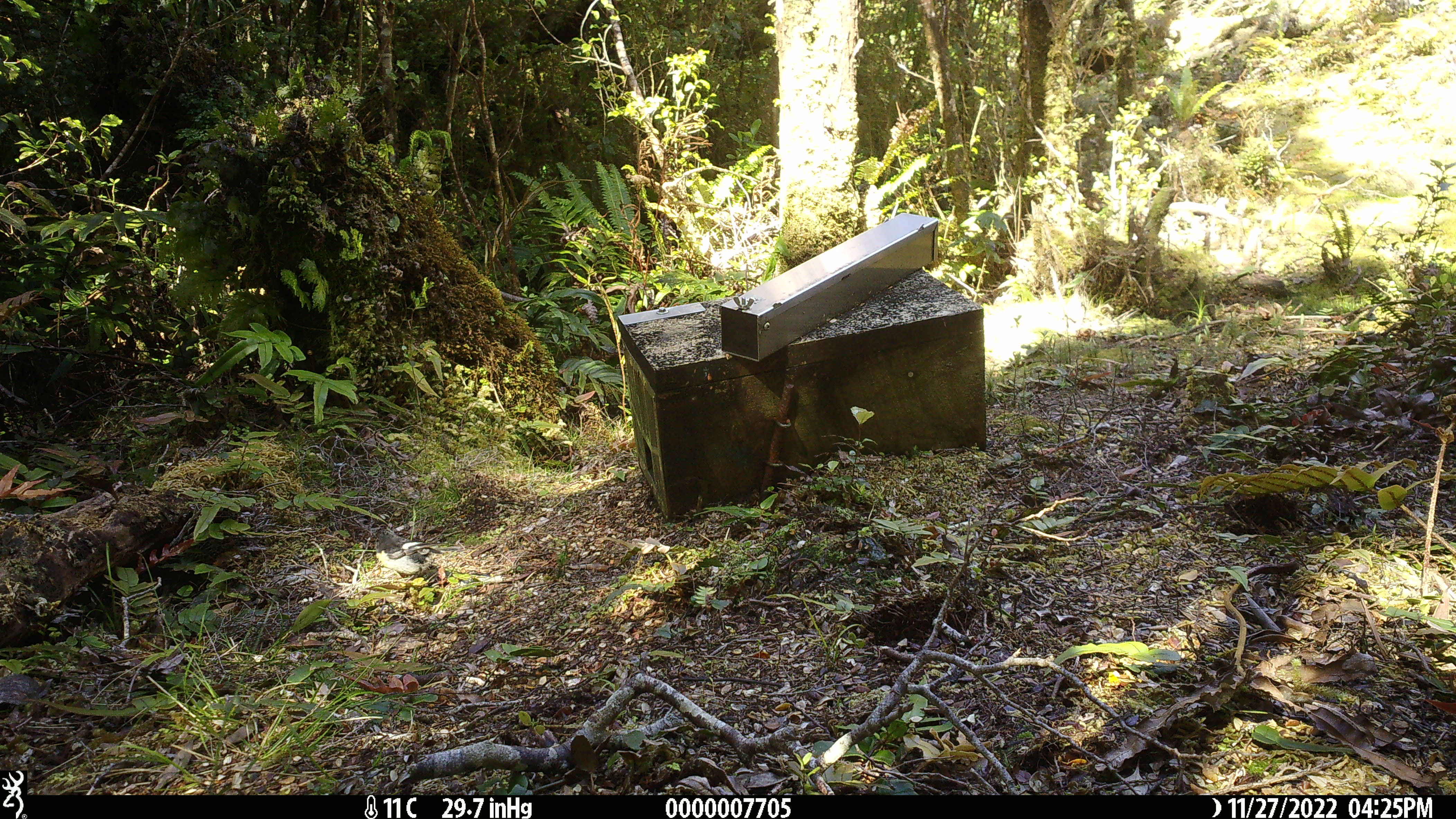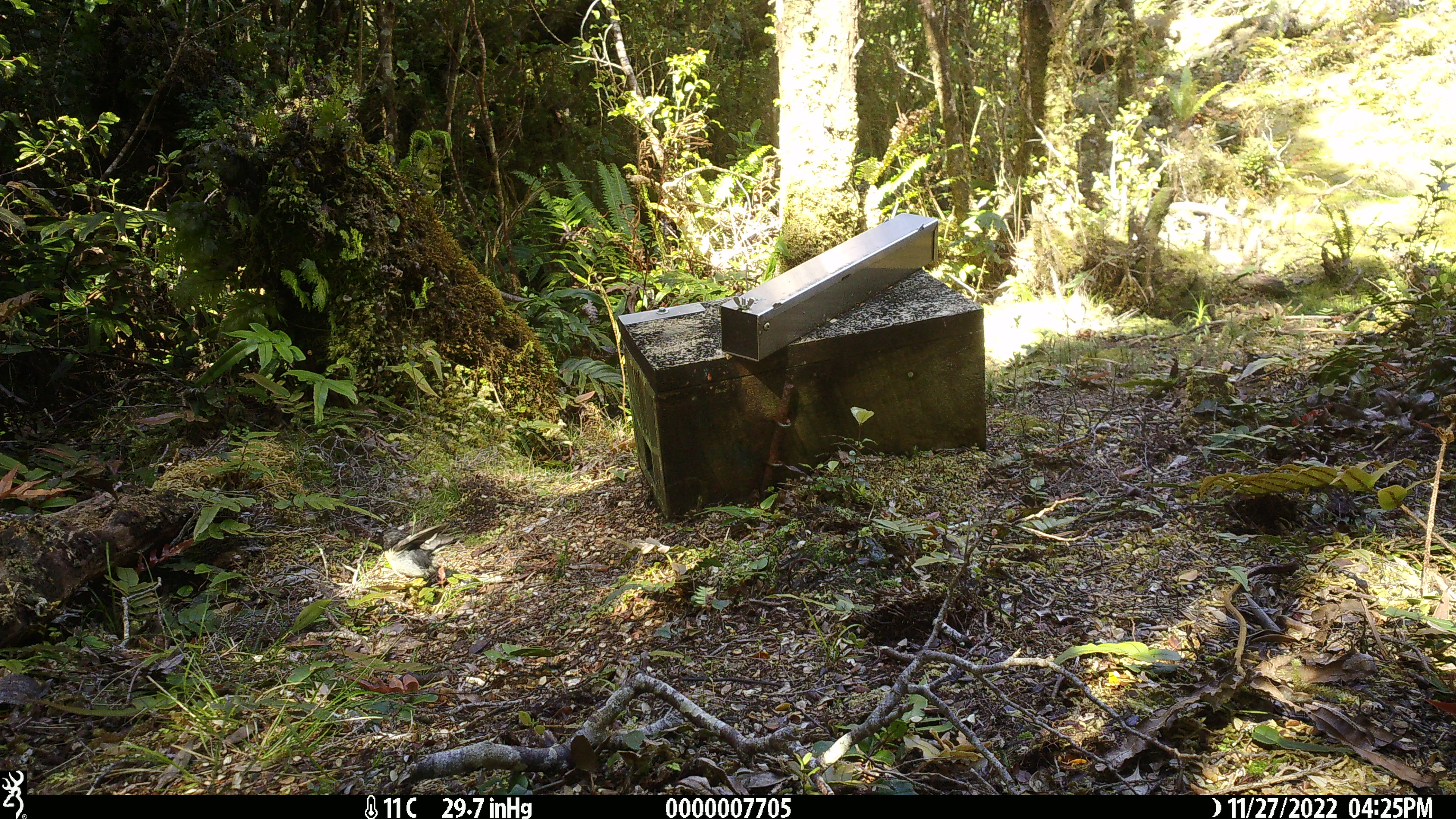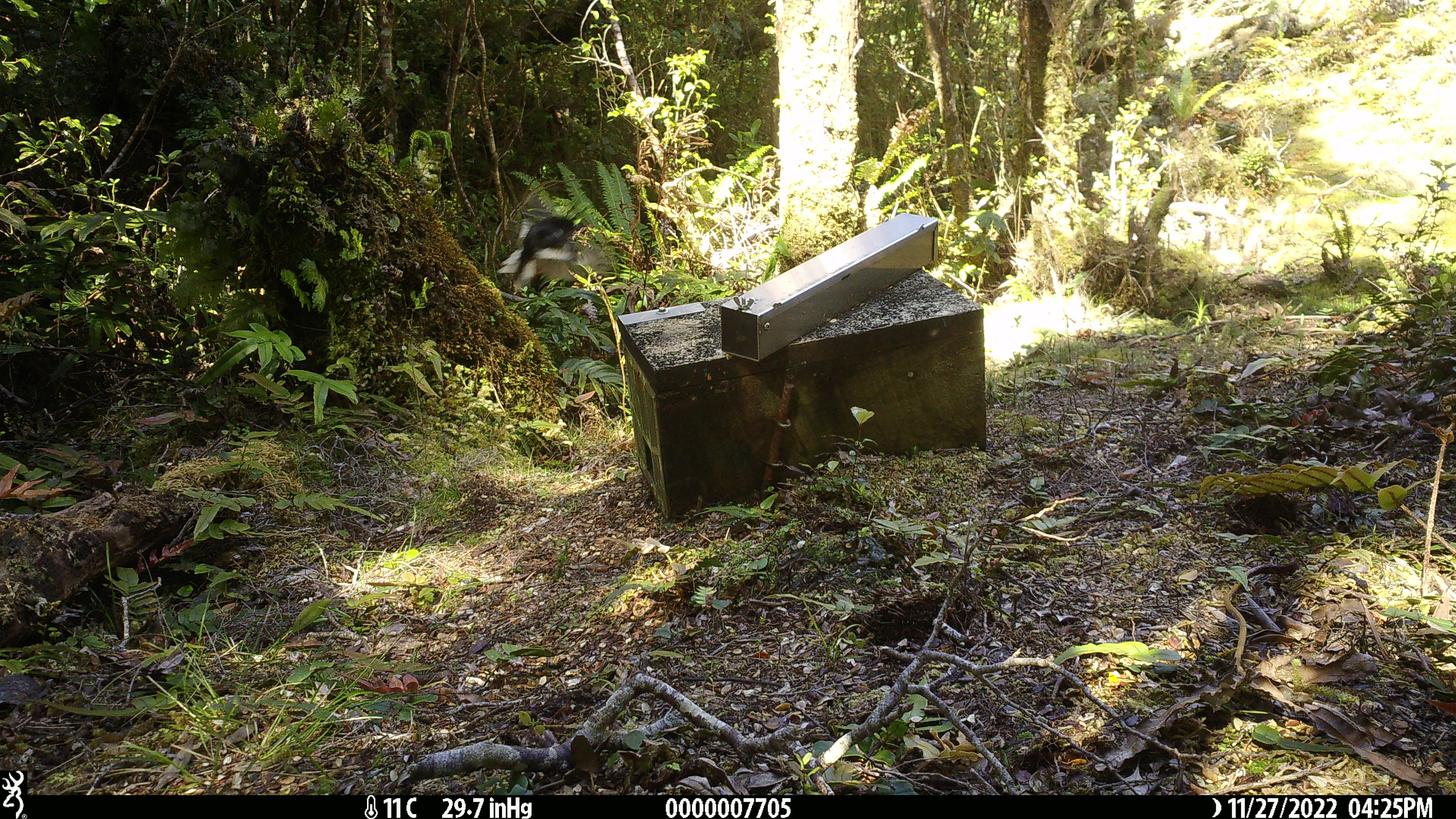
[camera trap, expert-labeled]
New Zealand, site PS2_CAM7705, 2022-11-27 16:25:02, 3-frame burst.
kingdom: Animalia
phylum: Chordata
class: Aves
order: Passeriformes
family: Petroicidae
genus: Petroica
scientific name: Petroica macrocephala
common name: tomtit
Tomtit (Petroica macrocephala).